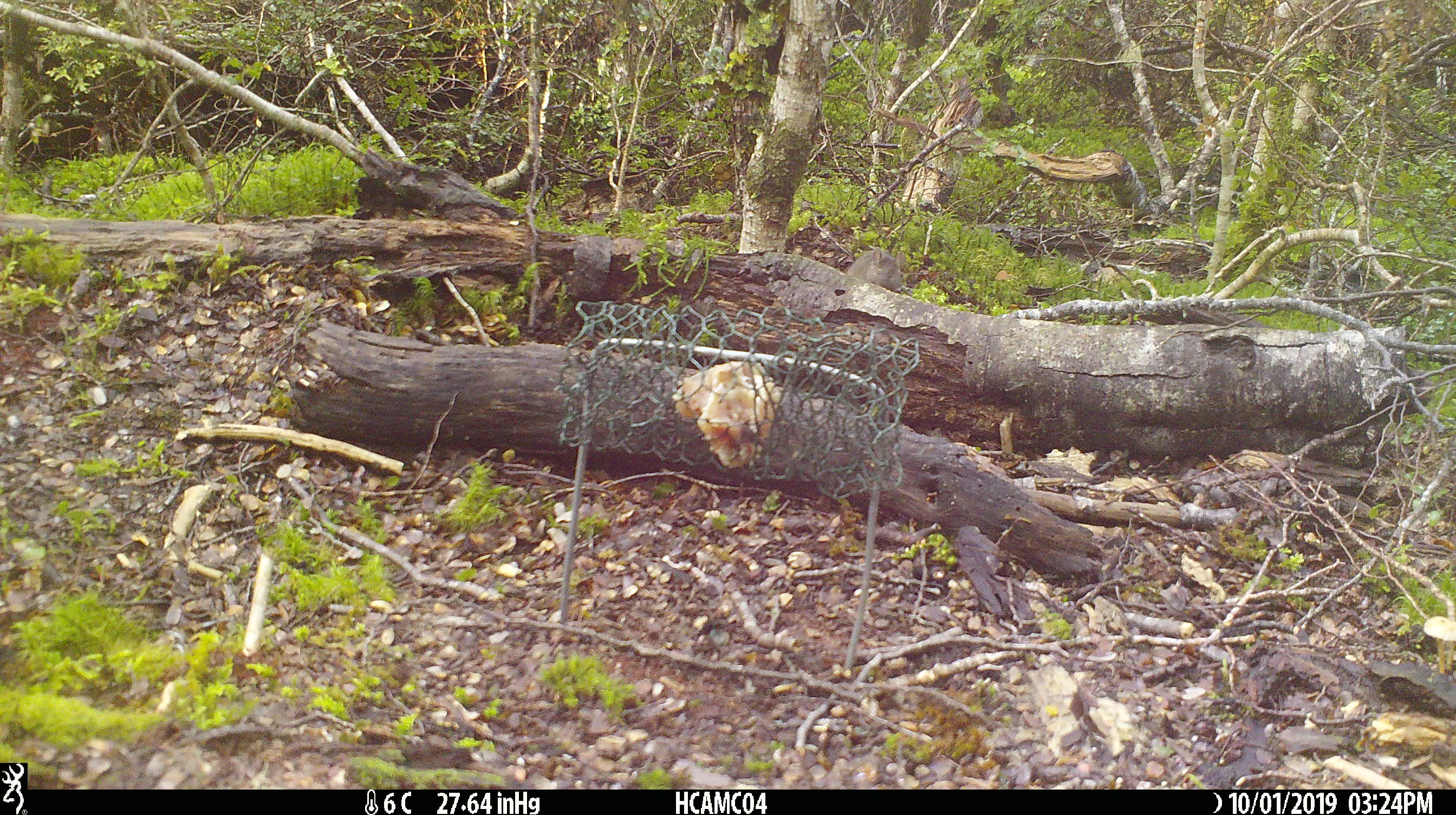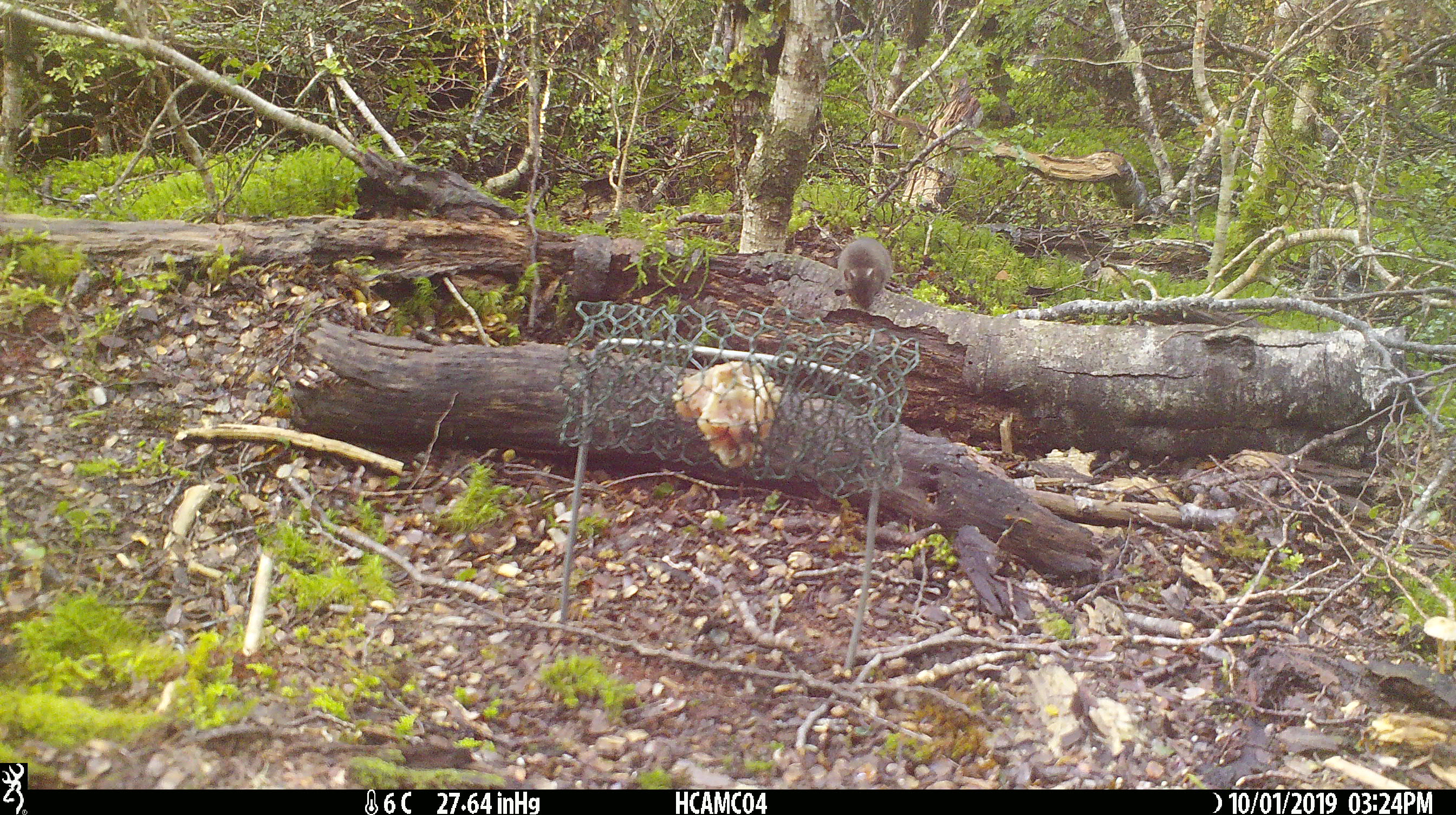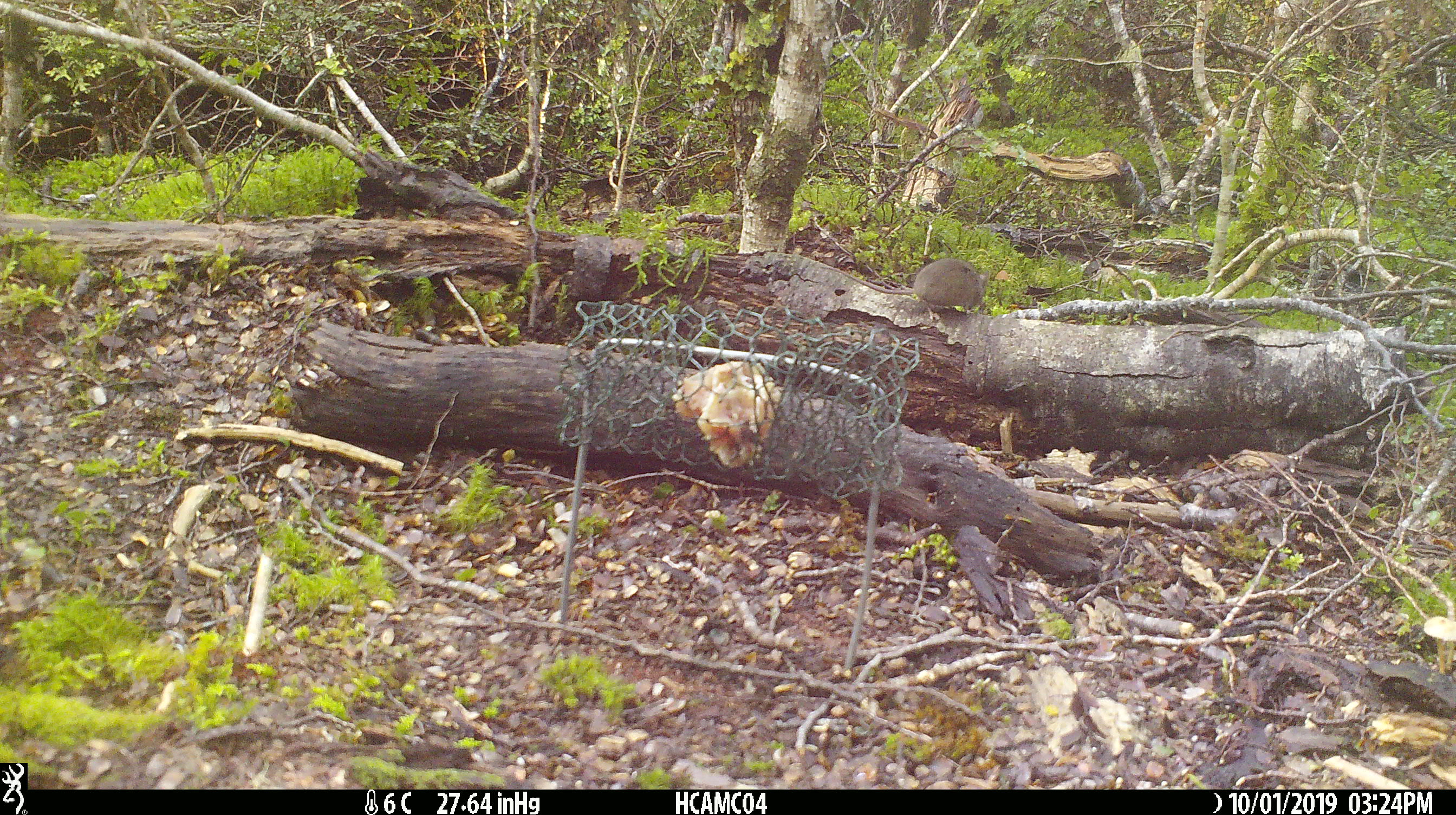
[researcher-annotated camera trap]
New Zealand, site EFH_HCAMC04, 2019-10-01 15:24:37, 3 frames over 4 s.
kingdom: Animalia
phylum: Chordata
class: Mammalia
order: Rodentia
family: Muridae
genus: Mus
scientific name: Mus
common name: mouse